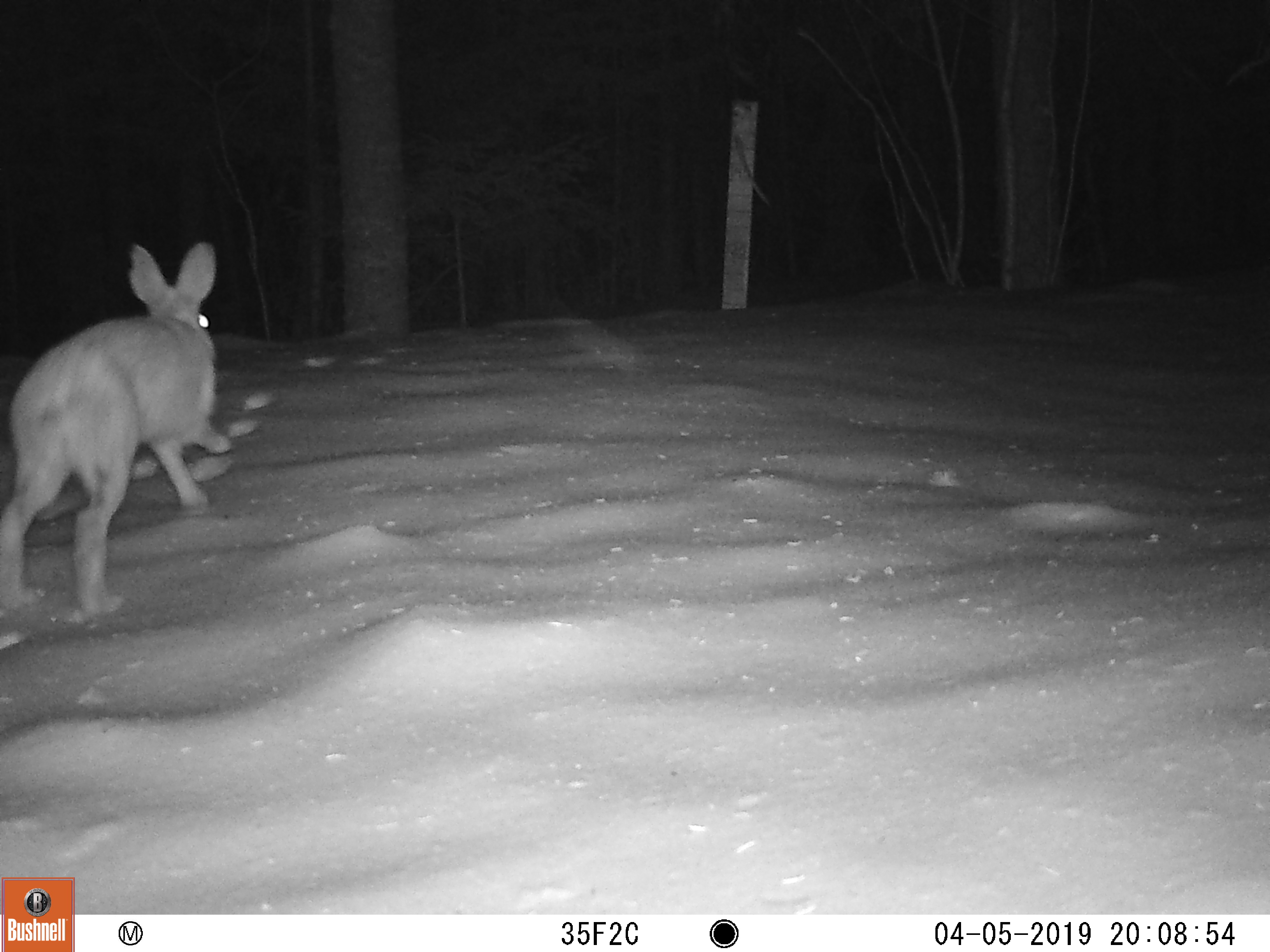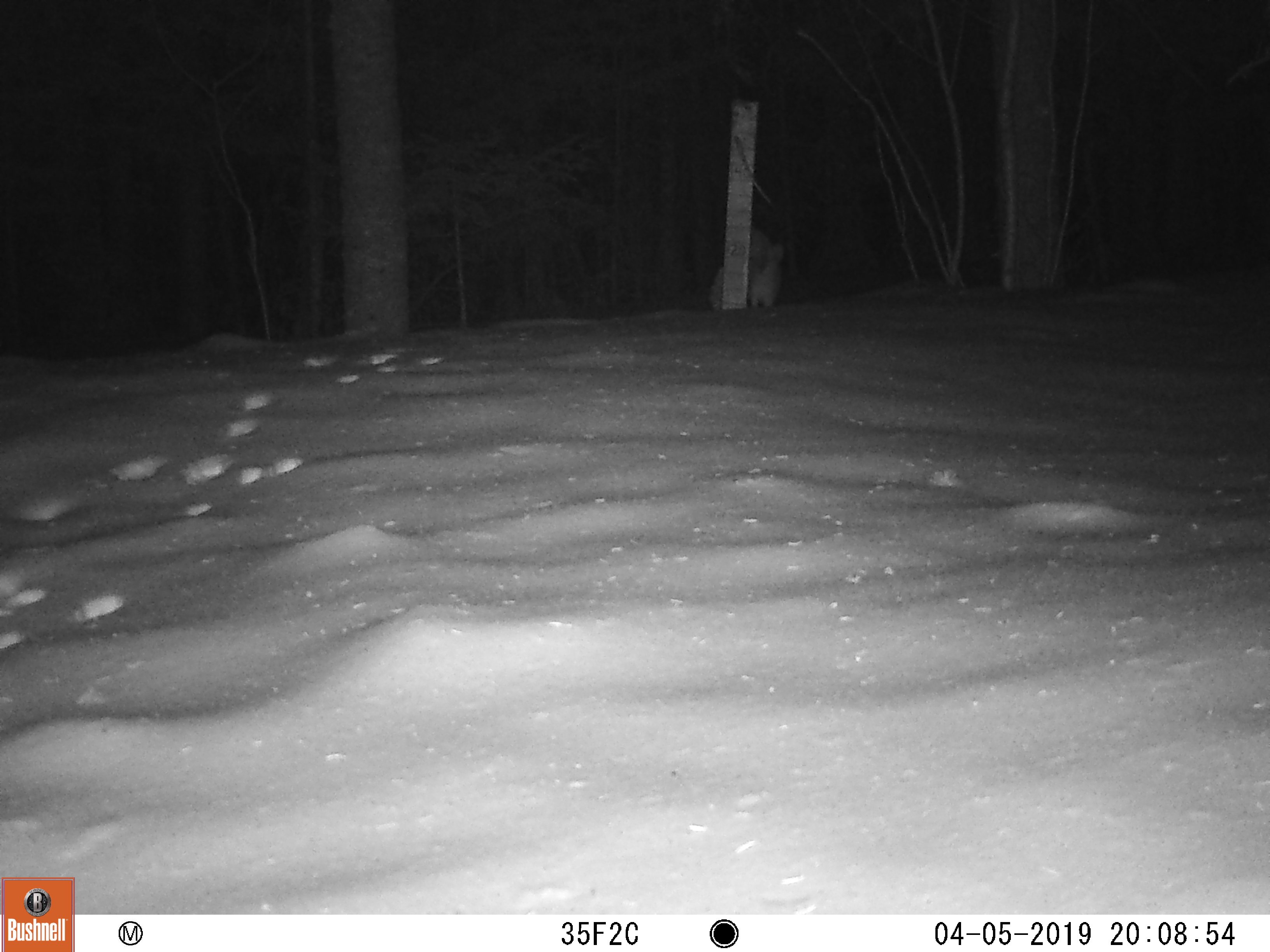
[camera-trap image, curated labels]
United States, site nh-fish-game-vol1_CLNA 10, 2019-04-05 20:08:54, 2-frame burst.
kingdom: Animalia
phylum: Chordata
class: Mammalia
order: Lagomorpha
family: Leporidae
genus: Lepus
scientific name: Lepus americanus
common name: snowshoe hare